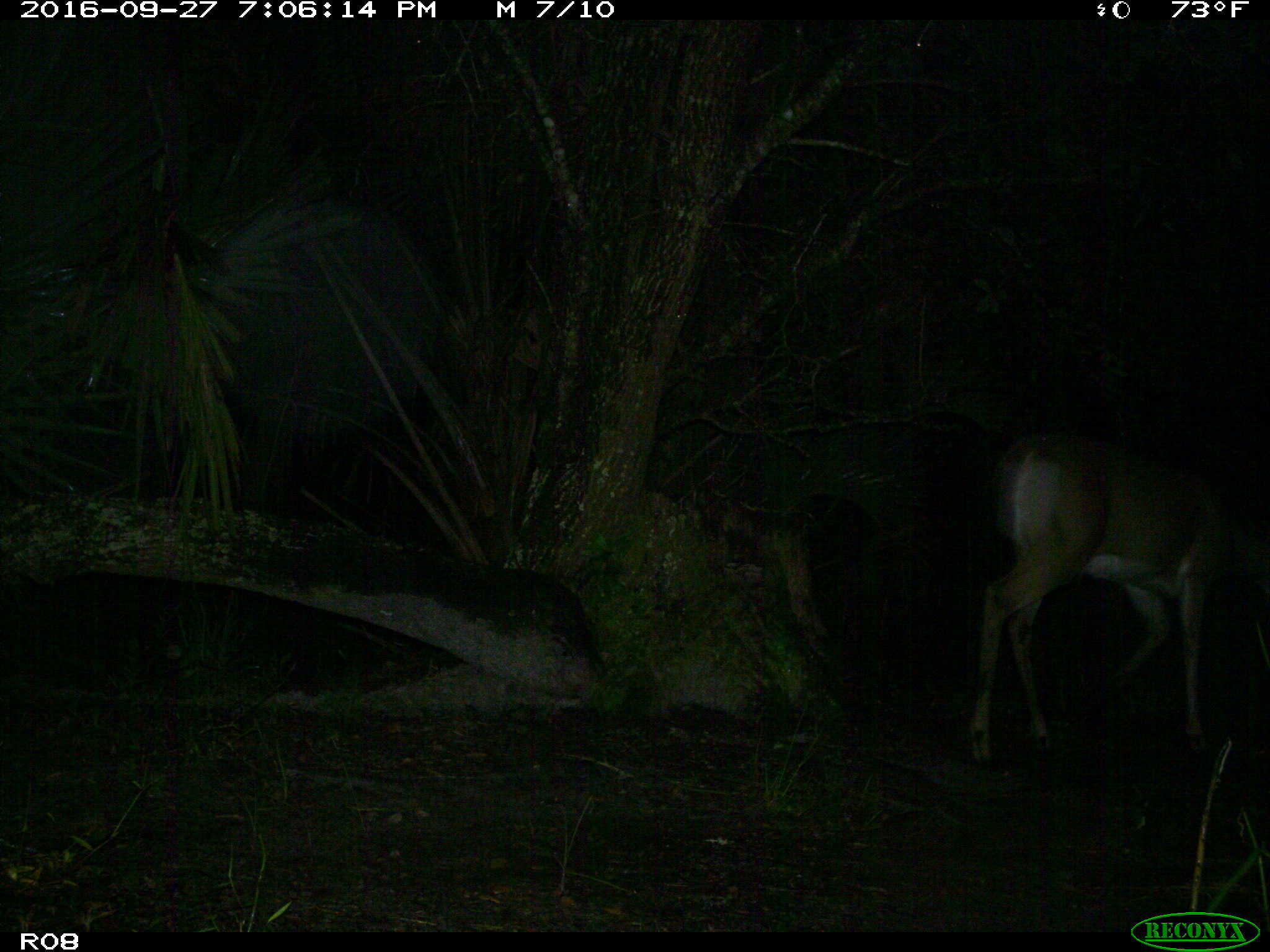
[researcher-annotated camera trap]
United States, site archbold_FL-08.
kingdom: Animalia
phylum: Chordata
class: Mammalia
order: Artiodactyla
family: Cervidae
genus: Odocoileus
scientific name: Odocoileus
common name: deer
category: unidentified deer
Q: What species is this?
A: Unidentified deer (deer) (Odocoileus).